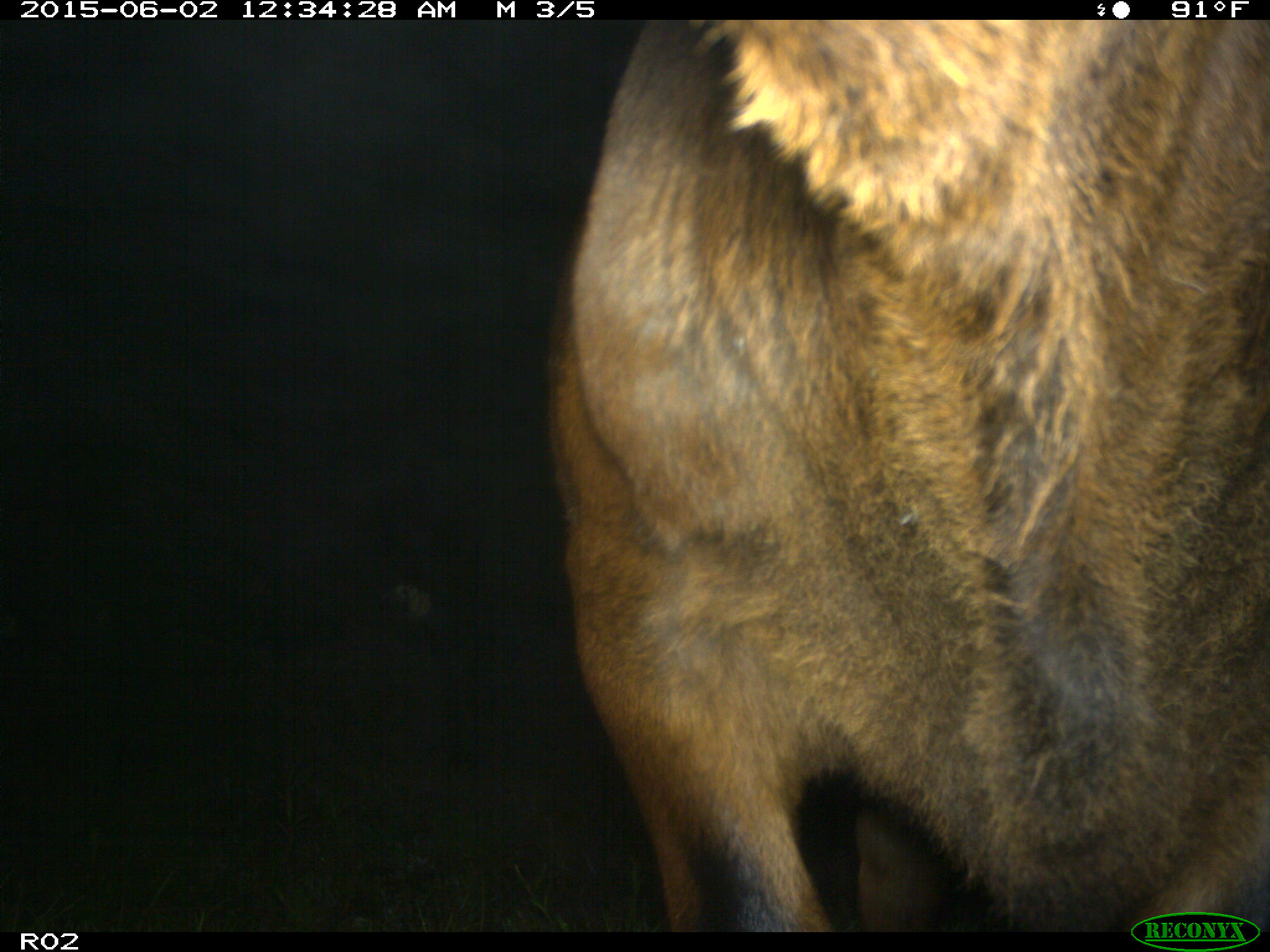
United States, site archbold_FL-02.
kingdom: Animalia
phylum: Chordata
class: Mammalia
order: Artiodactyla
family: Bovidae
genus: Bos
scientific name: Bos taurus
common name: domestic cow